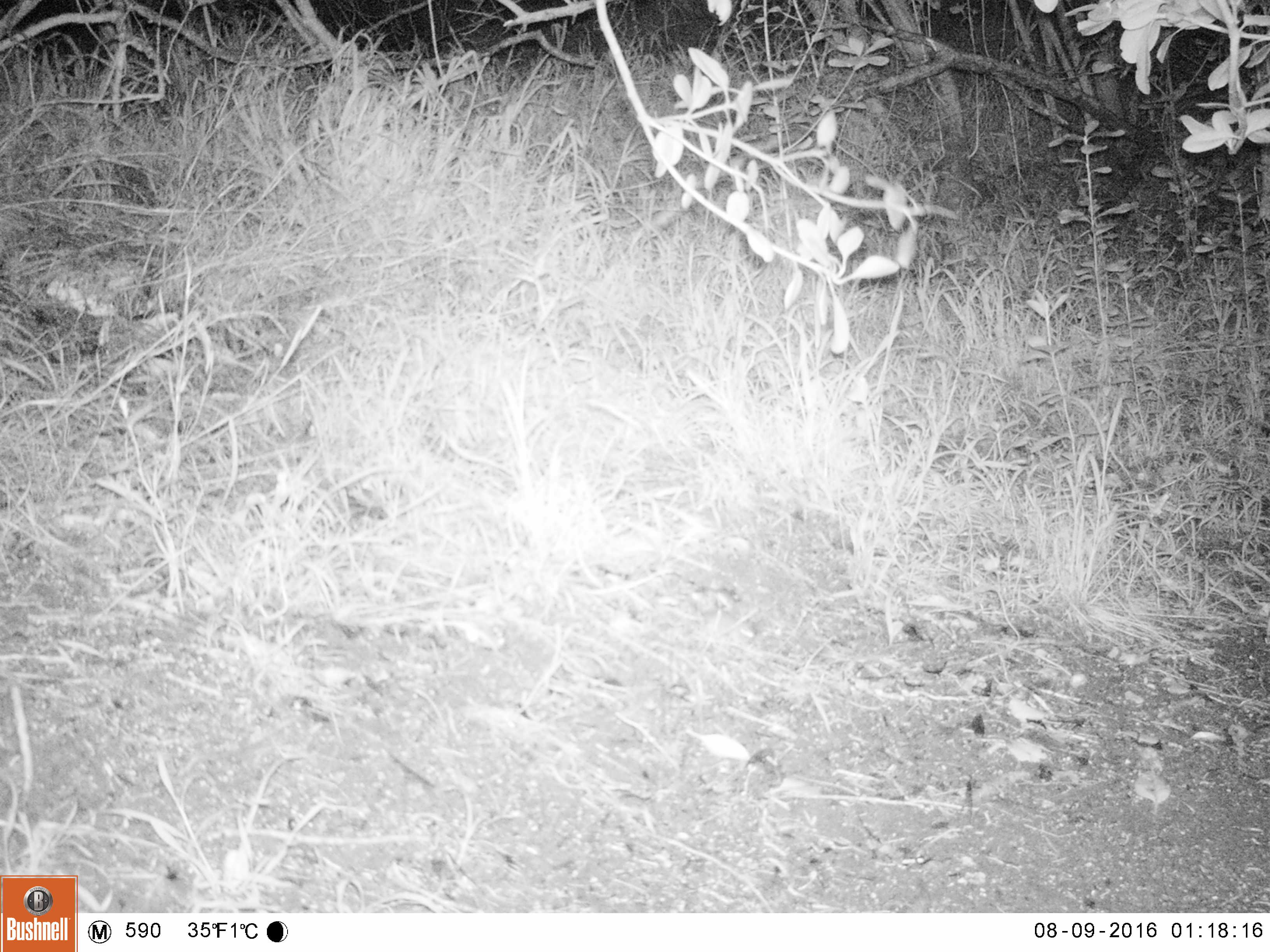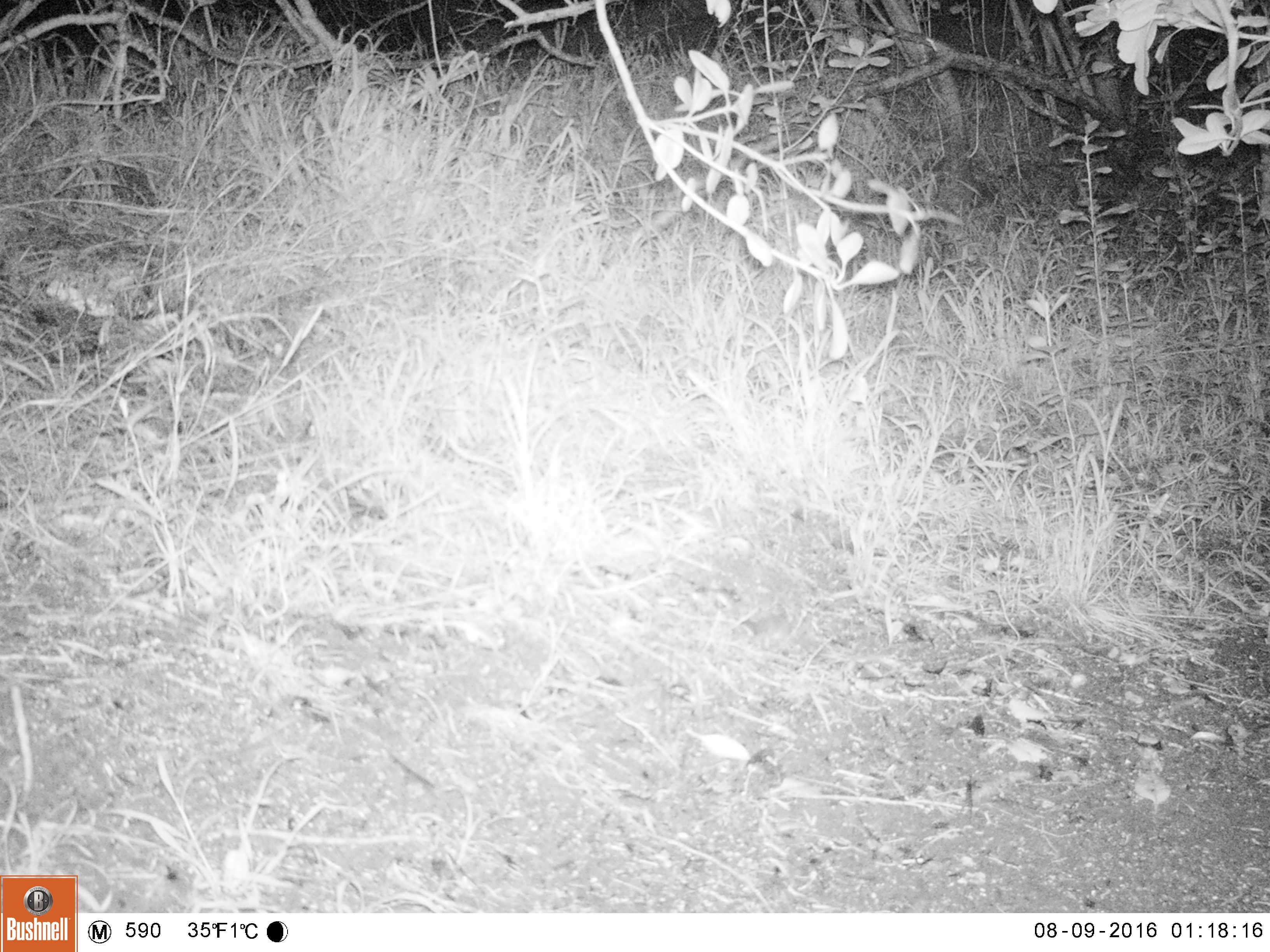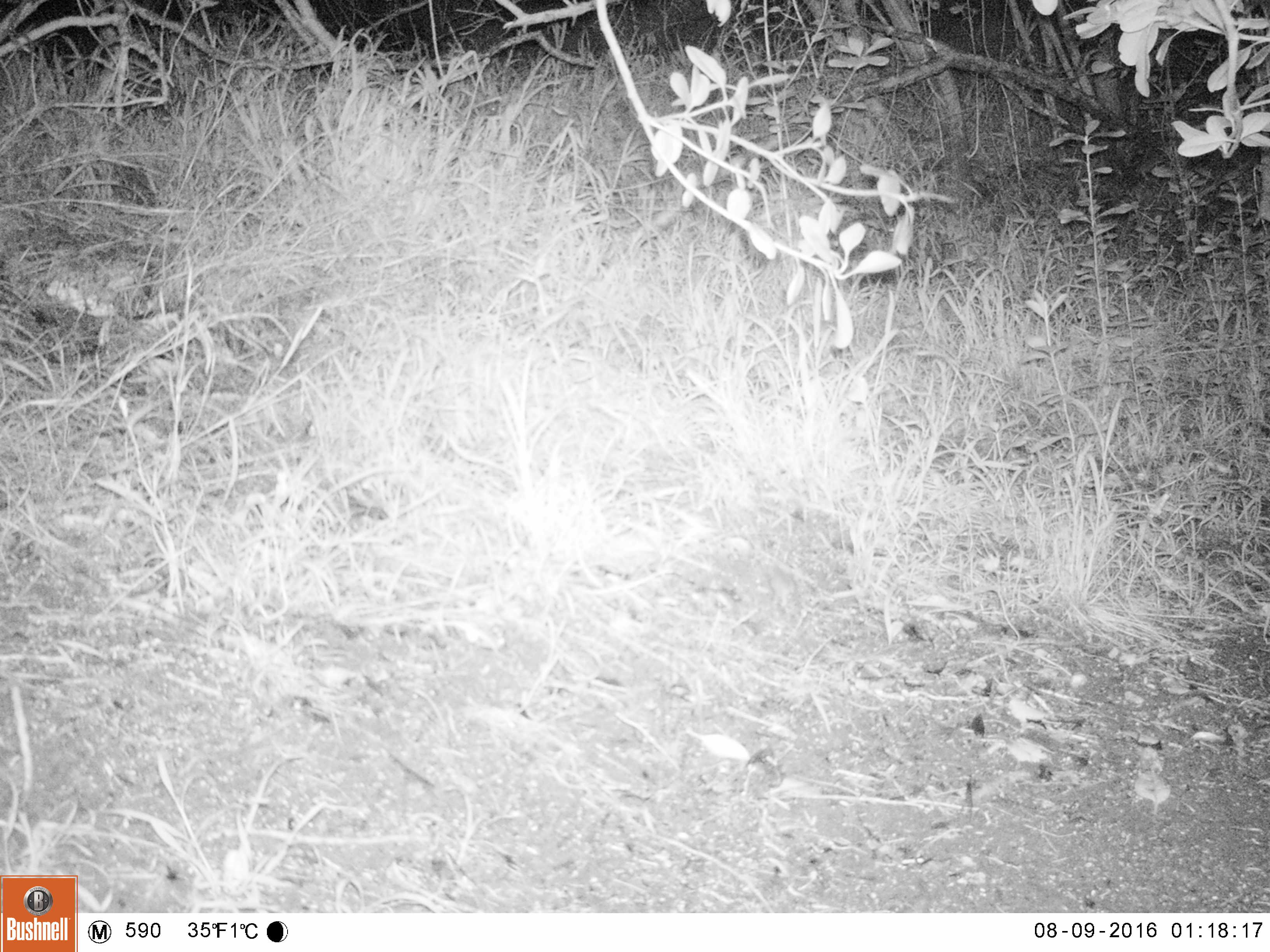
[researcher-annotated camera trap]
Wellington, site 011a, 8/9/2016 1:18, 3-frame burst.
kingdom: Animalia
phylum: Chordata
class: Mammalia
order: Rodentia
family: Muridae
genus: Mus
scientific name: Mus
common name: mouse